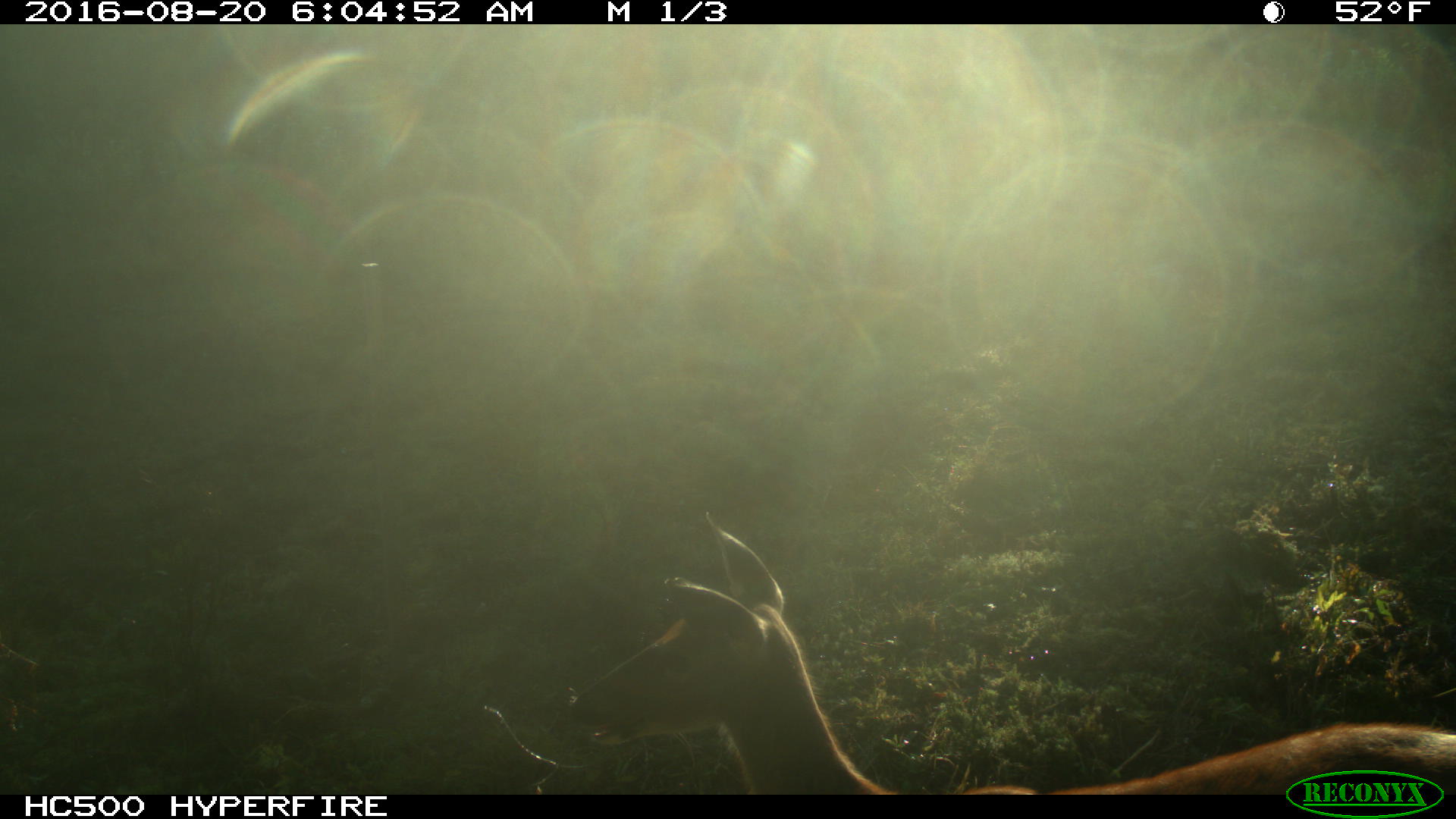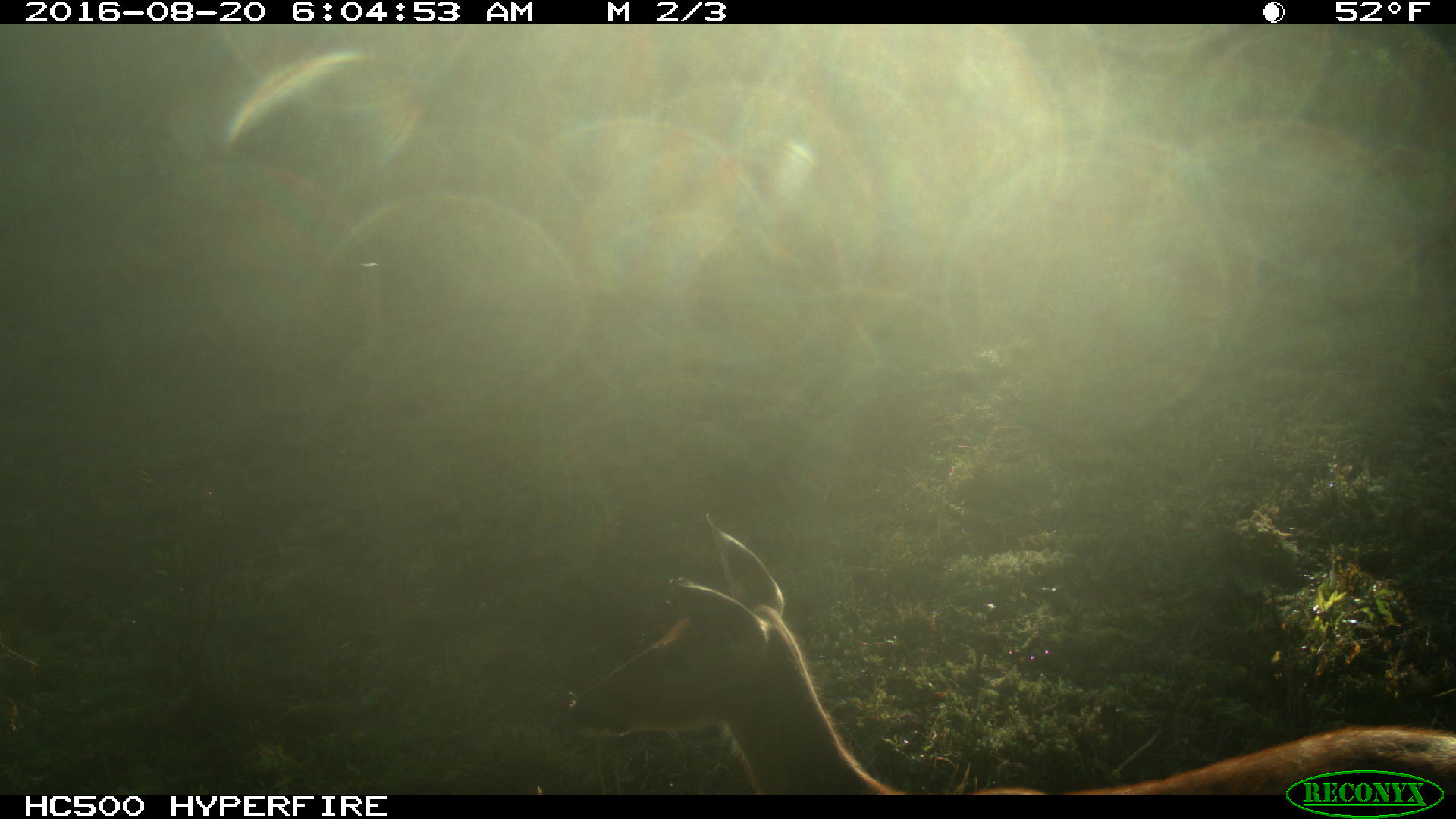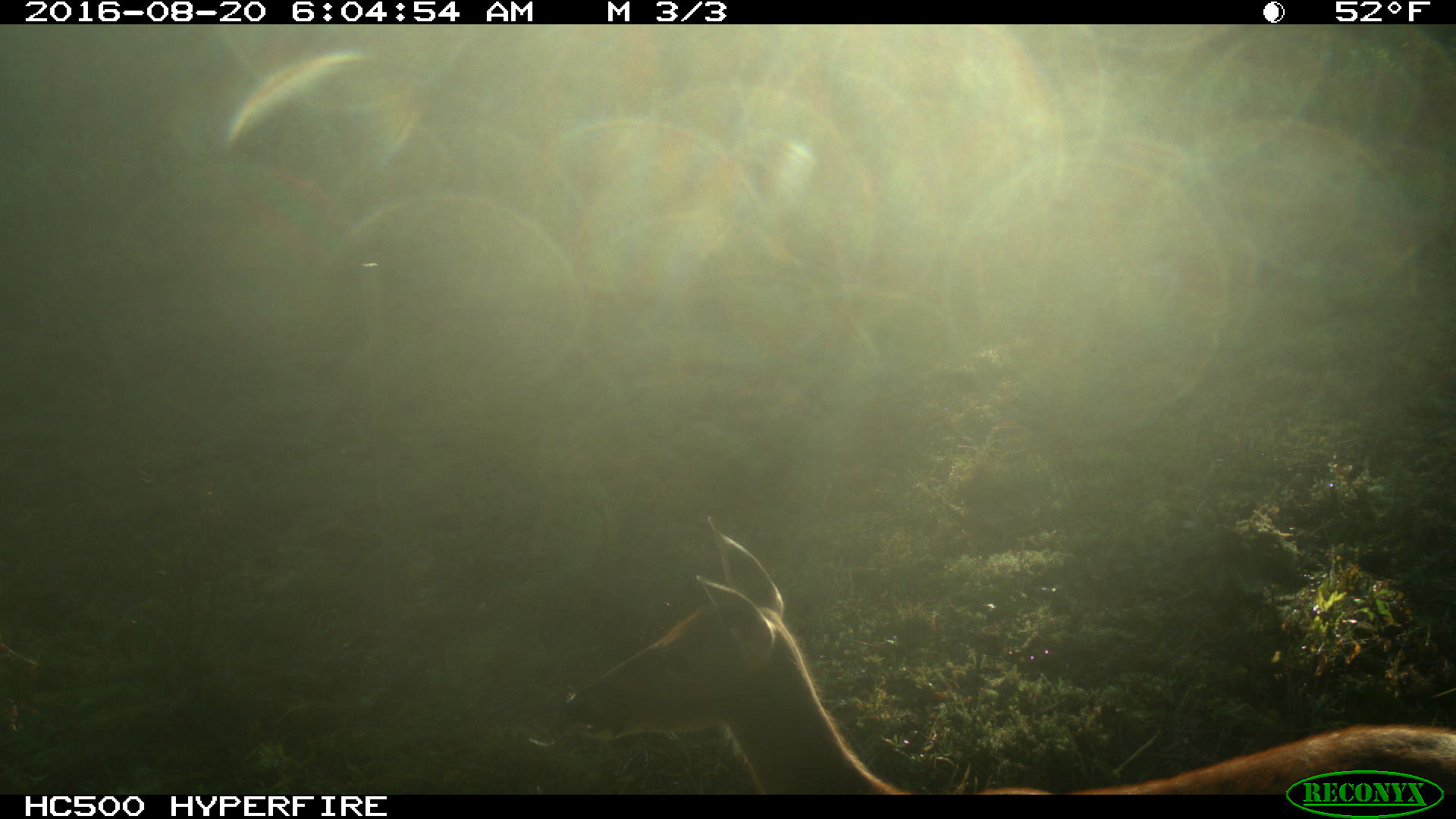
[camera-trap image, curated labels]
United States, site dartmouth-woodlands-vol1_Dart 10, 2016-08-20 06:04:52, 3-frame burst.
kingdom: Animalia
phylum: Chordata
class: Mammalia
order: Artiodactyla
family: Cervidae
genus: Odocoileus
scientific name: Odocoileus virginianus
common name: white-tailed deer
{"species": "white-tailed deer (Odocoileus virginianus)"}